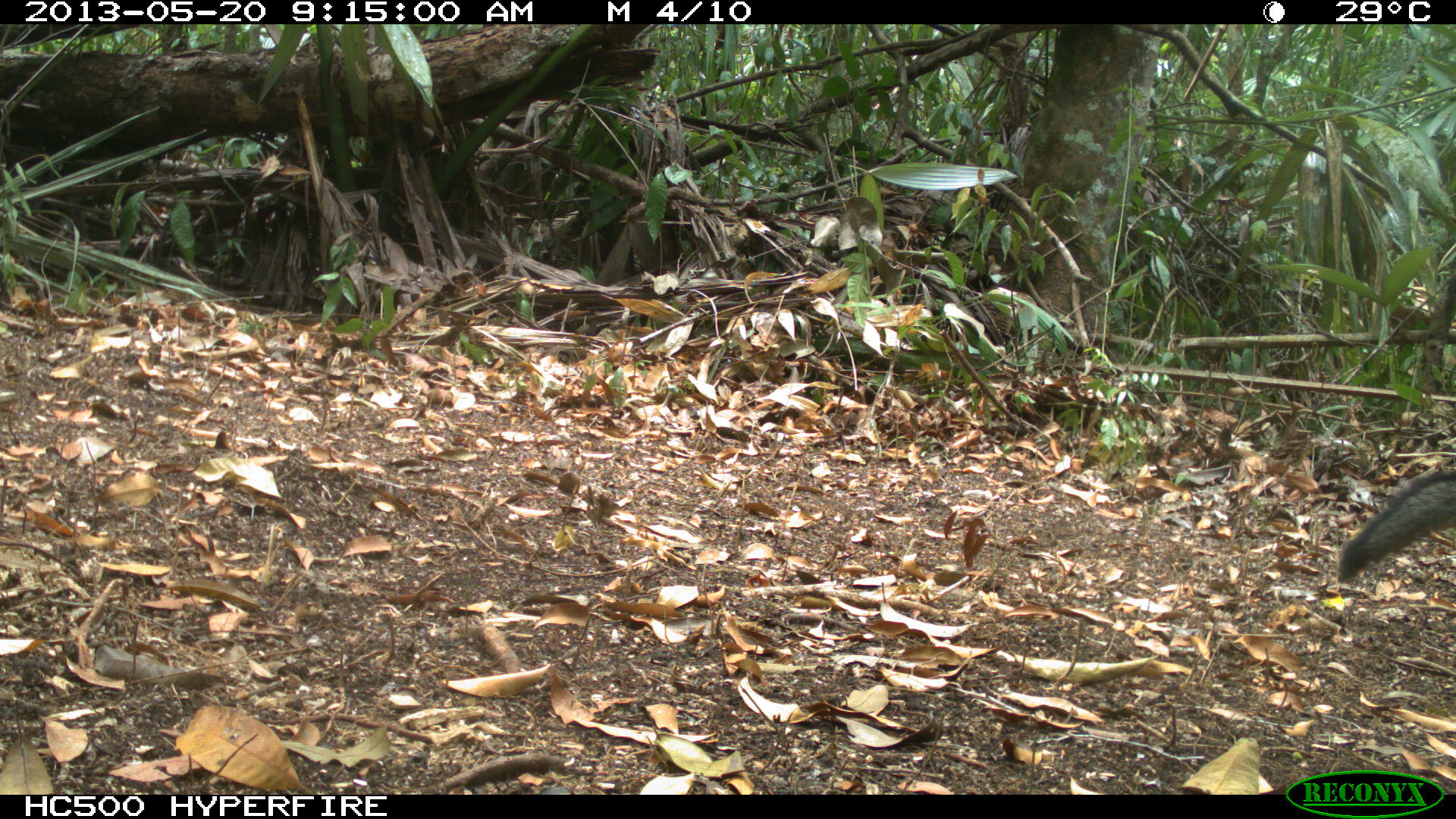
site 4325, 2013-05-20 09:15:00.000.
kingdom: Animalia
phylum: Chordata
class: Mammalia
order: Carnivora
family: Canidae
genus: Urocyon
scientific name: Urocyon cinereoargenteus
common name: gray fox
Urocyon cinereoargenteus (gray fox), count 1.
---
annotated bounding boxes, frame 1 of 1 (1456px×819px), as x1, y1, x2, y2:
urocyon cinereoargenteus: 1336, 465, 1456, 583